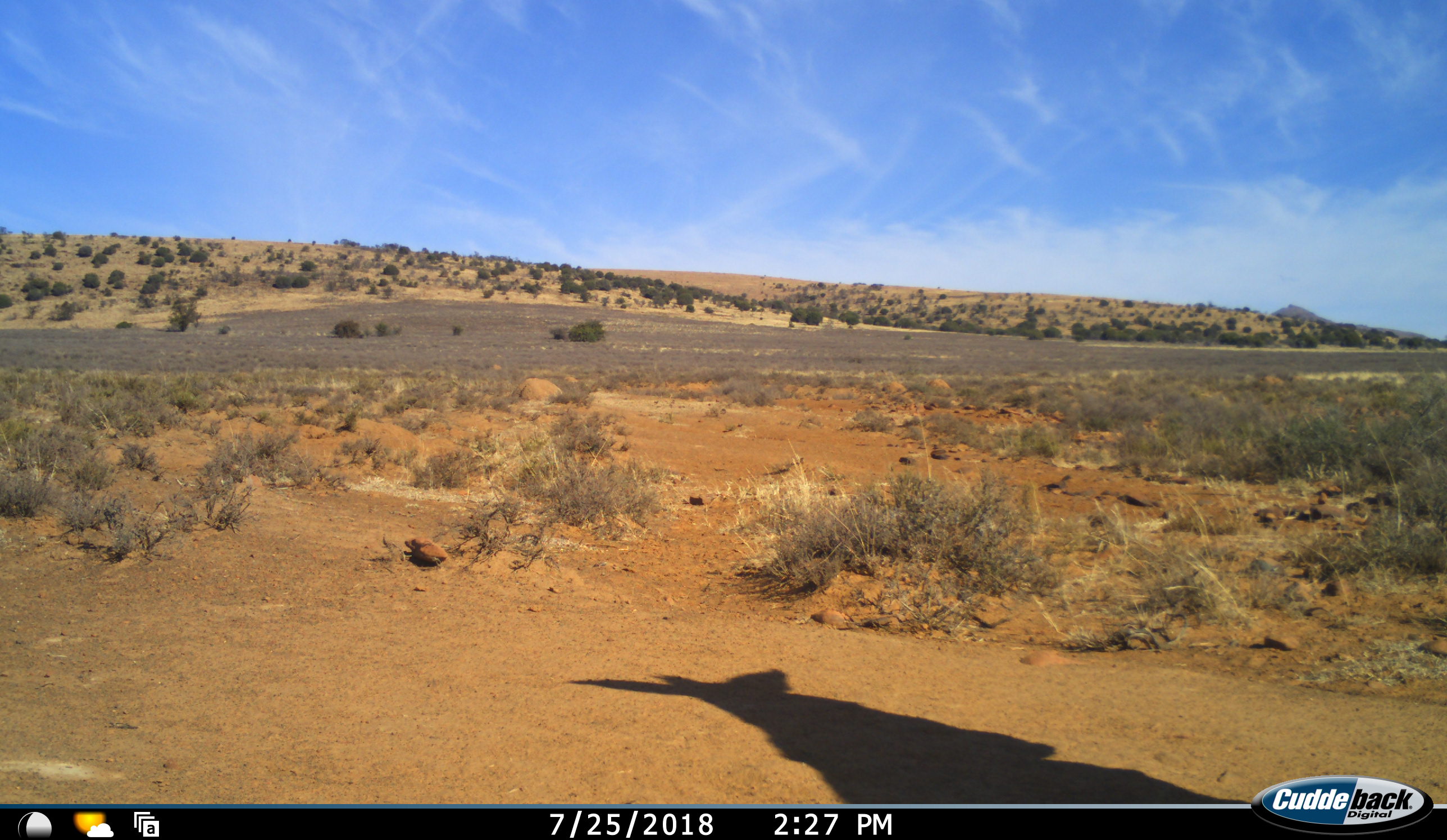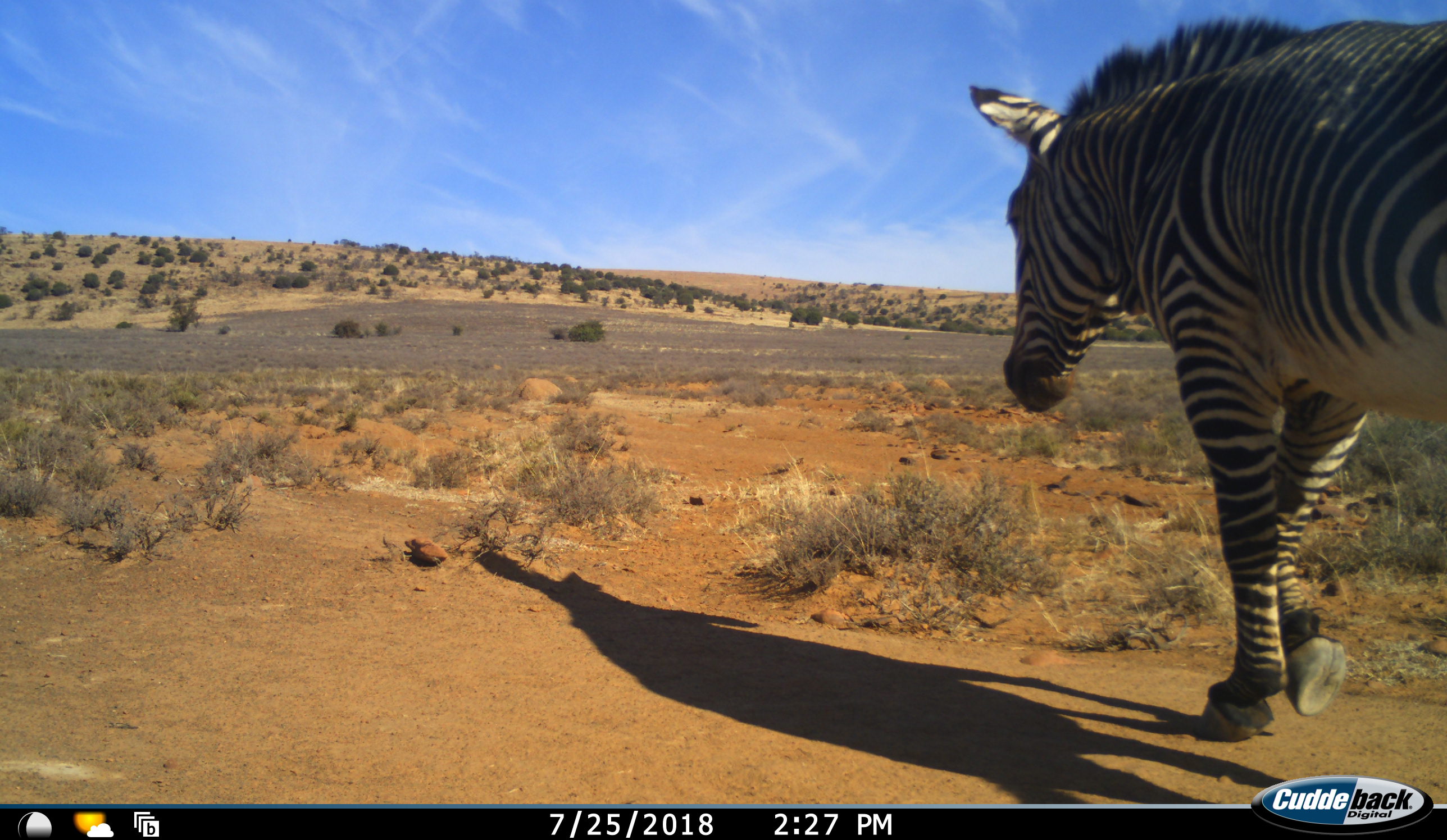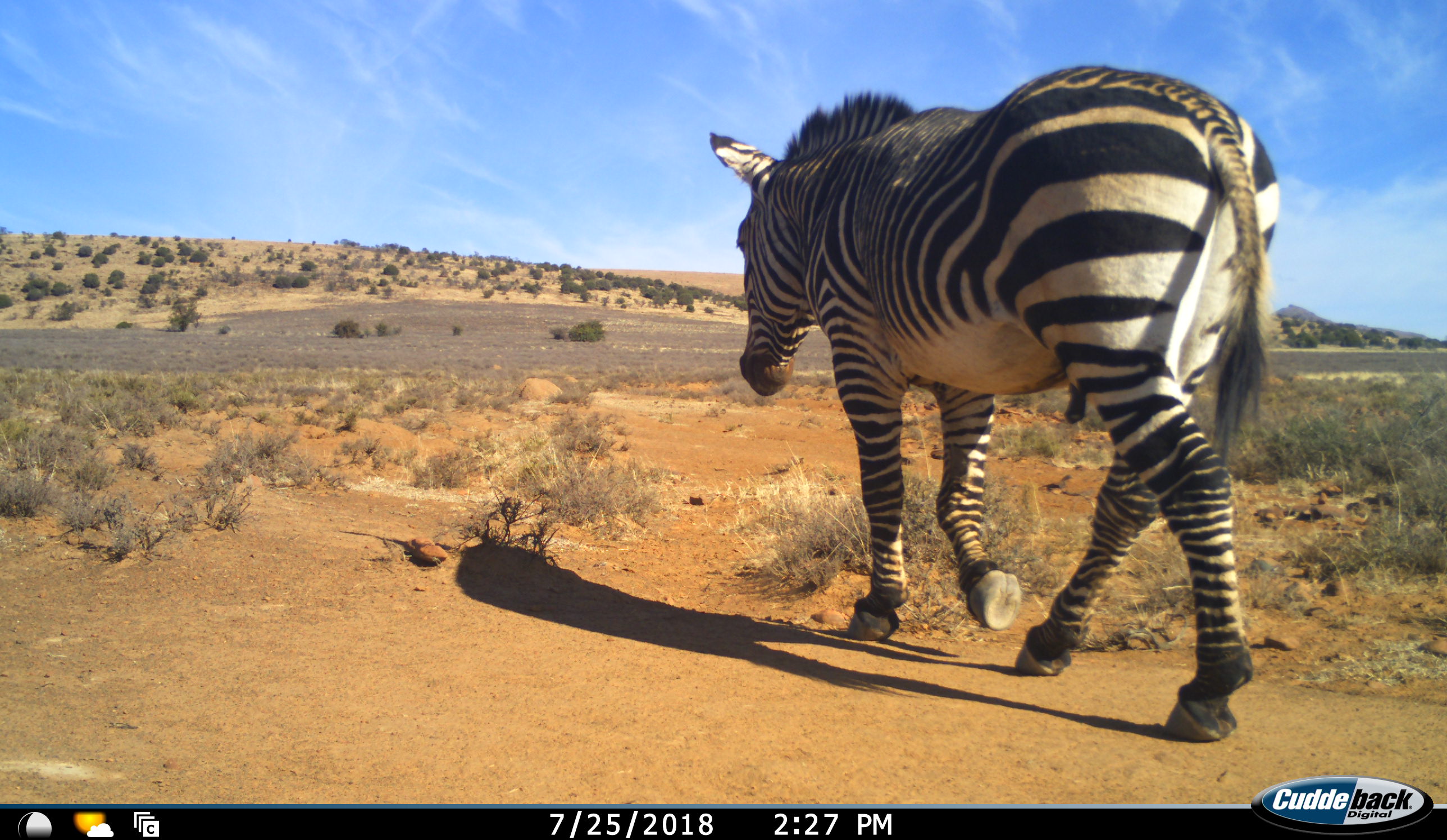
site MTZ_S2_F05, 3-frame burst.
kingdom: Animalia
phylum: Chordata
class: Mammalia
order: Perissodactyla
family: Equidae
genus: Equus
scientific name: Equus zebra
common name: mountain zebra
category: zebramountain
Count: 1.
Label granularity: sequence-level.